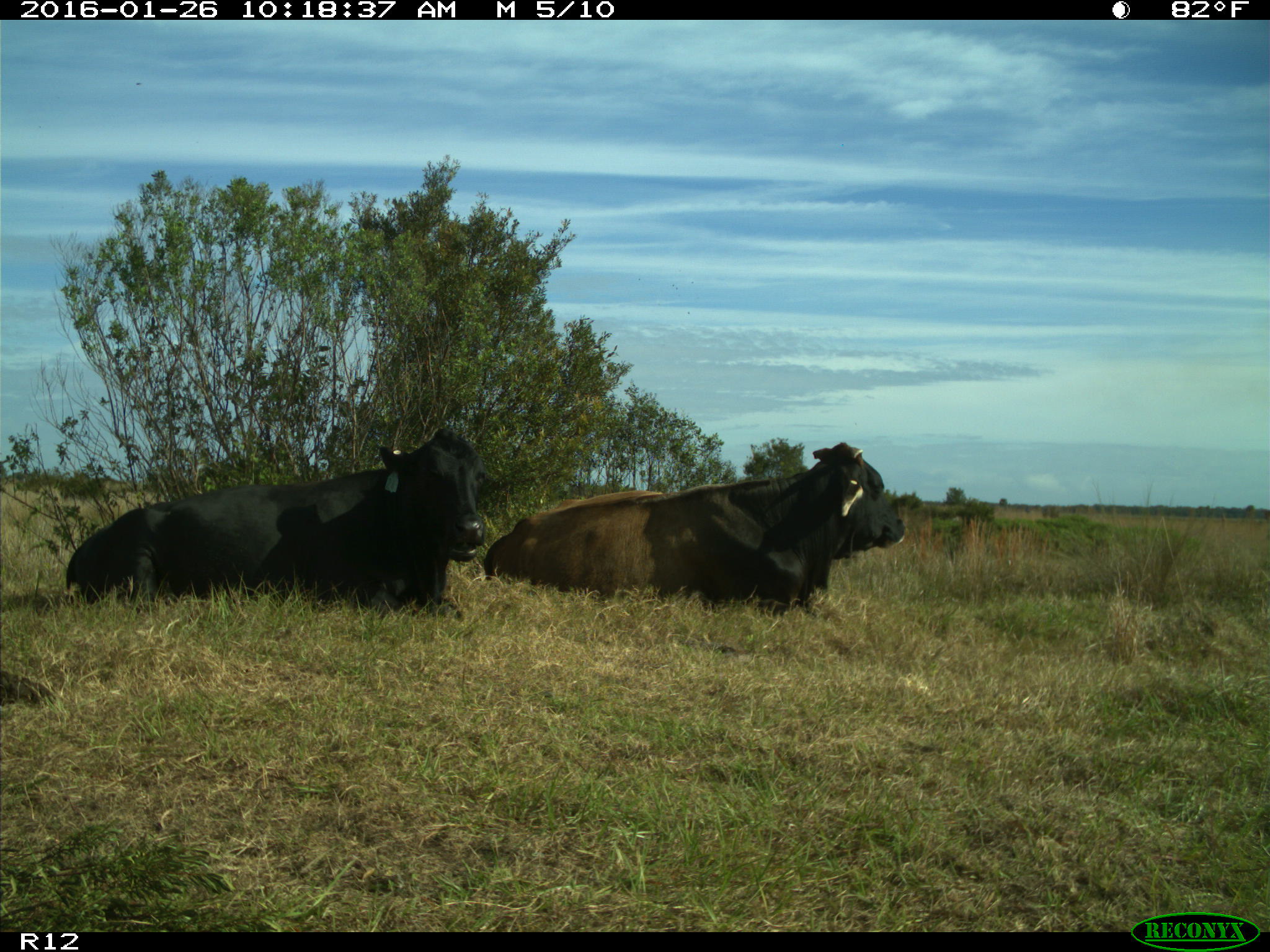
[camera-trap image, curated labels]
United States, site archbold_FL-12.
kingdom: Animalia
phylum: Chordata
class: Mammalia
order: Artiodactyla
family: Bovidae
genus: Bos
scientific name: Bos taurus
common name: domestic cow